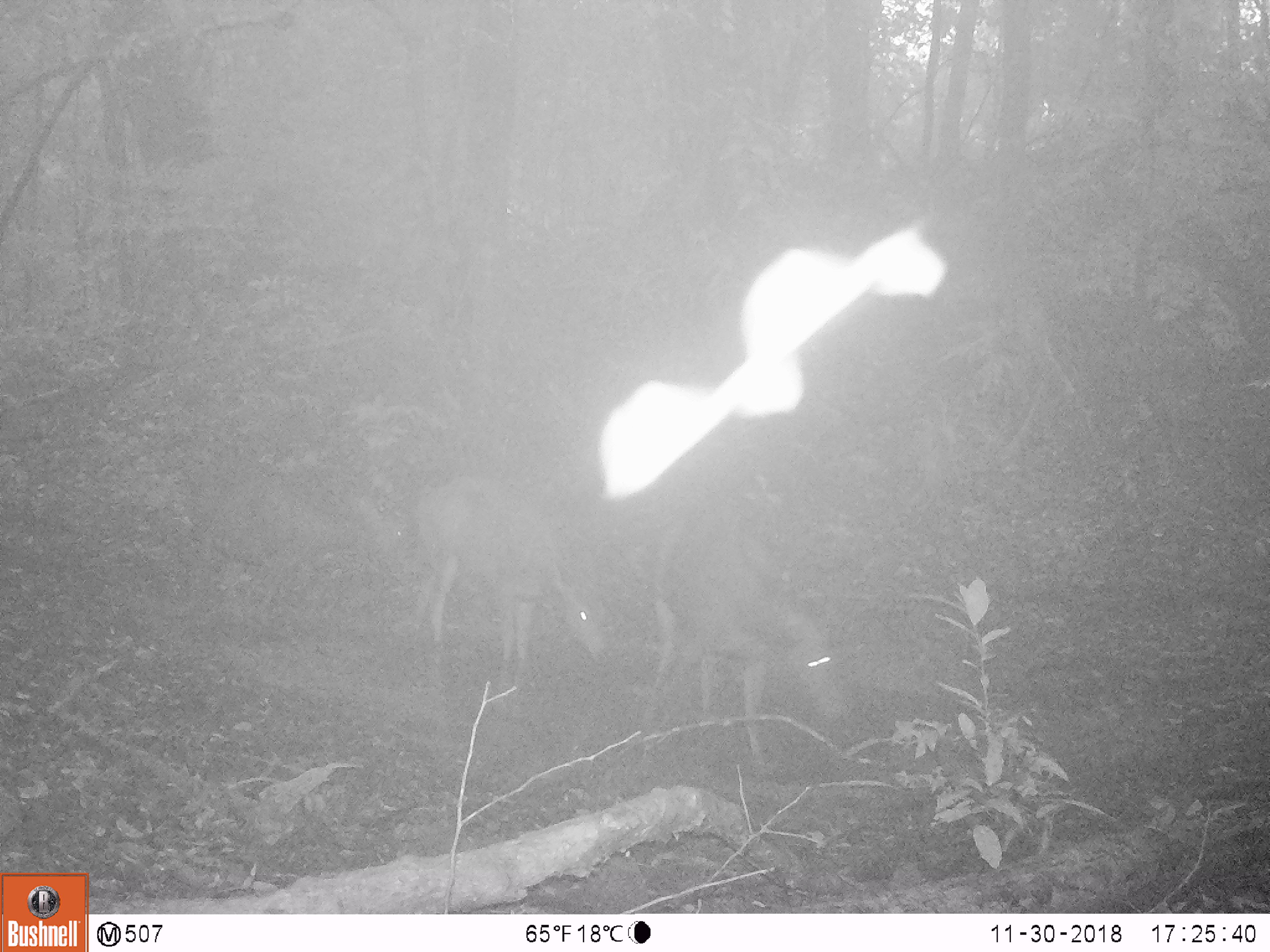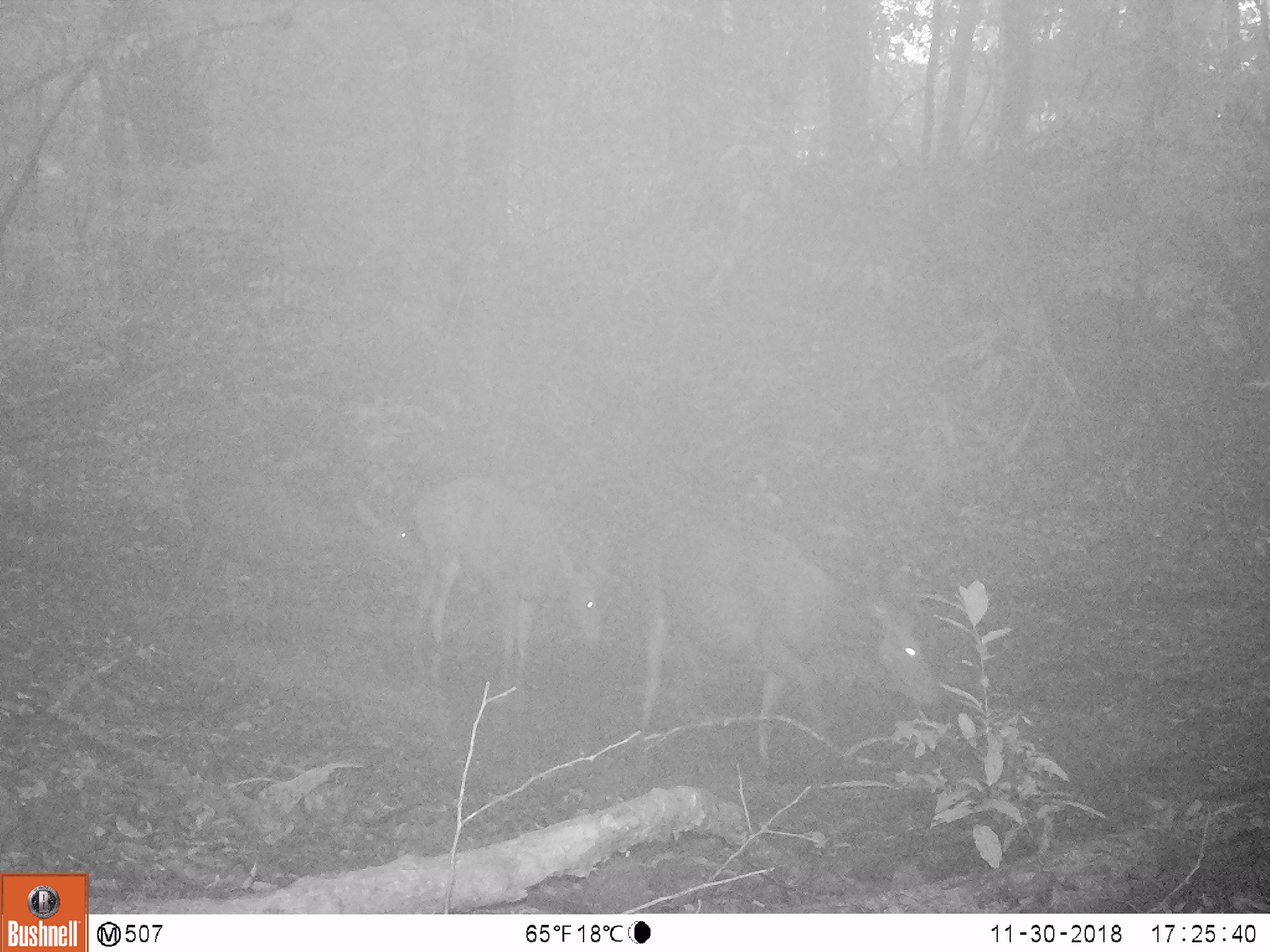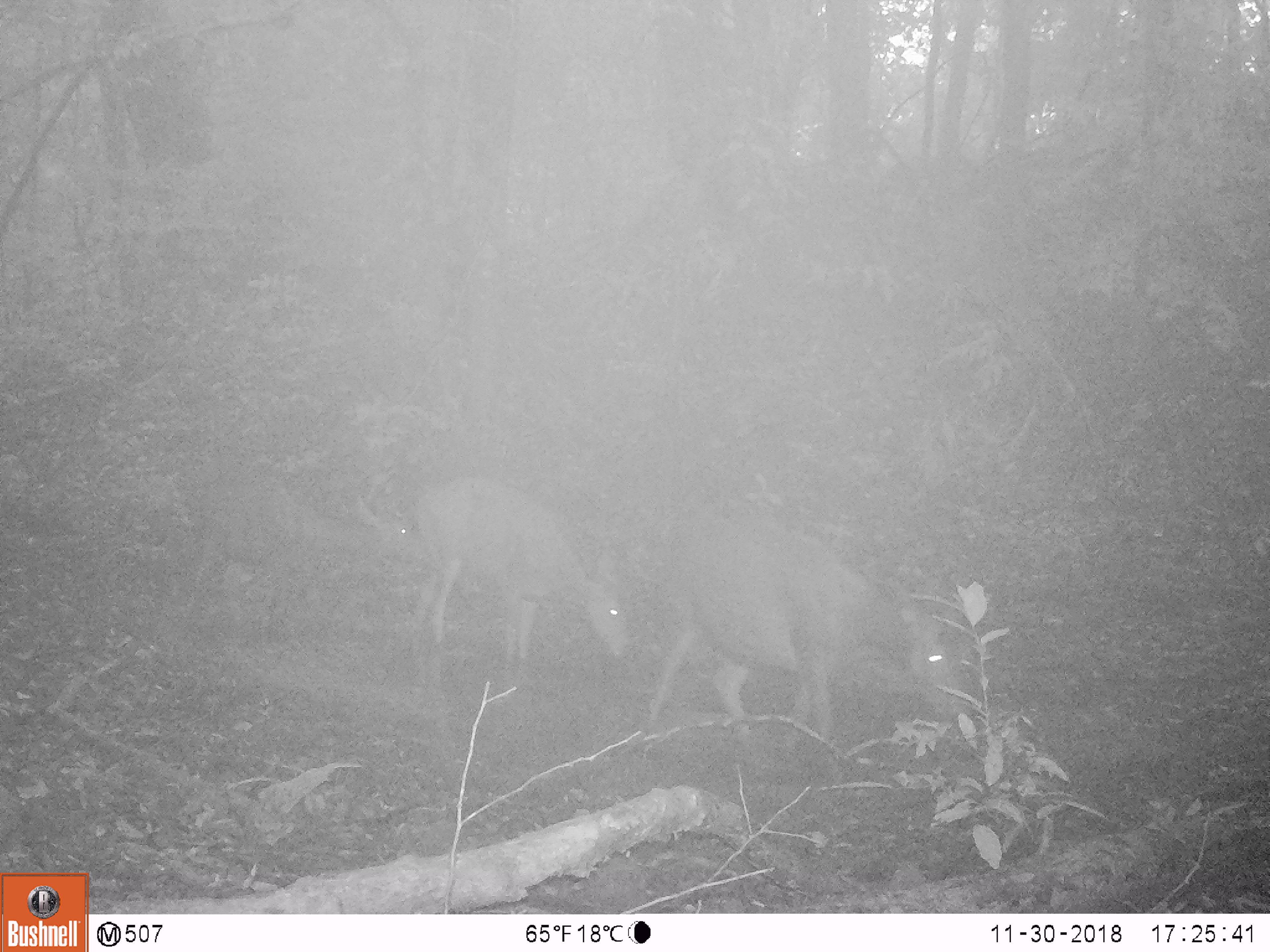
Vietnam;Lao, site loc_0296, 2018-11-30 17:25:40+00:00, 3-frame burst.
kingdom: Animalia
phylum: Chordata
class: Mammalia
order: Artiodactyla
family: Cervidae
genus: Rusa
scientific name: Rusa unicolor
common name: sambar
Sambar (Rusa unicolor). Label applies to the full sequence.